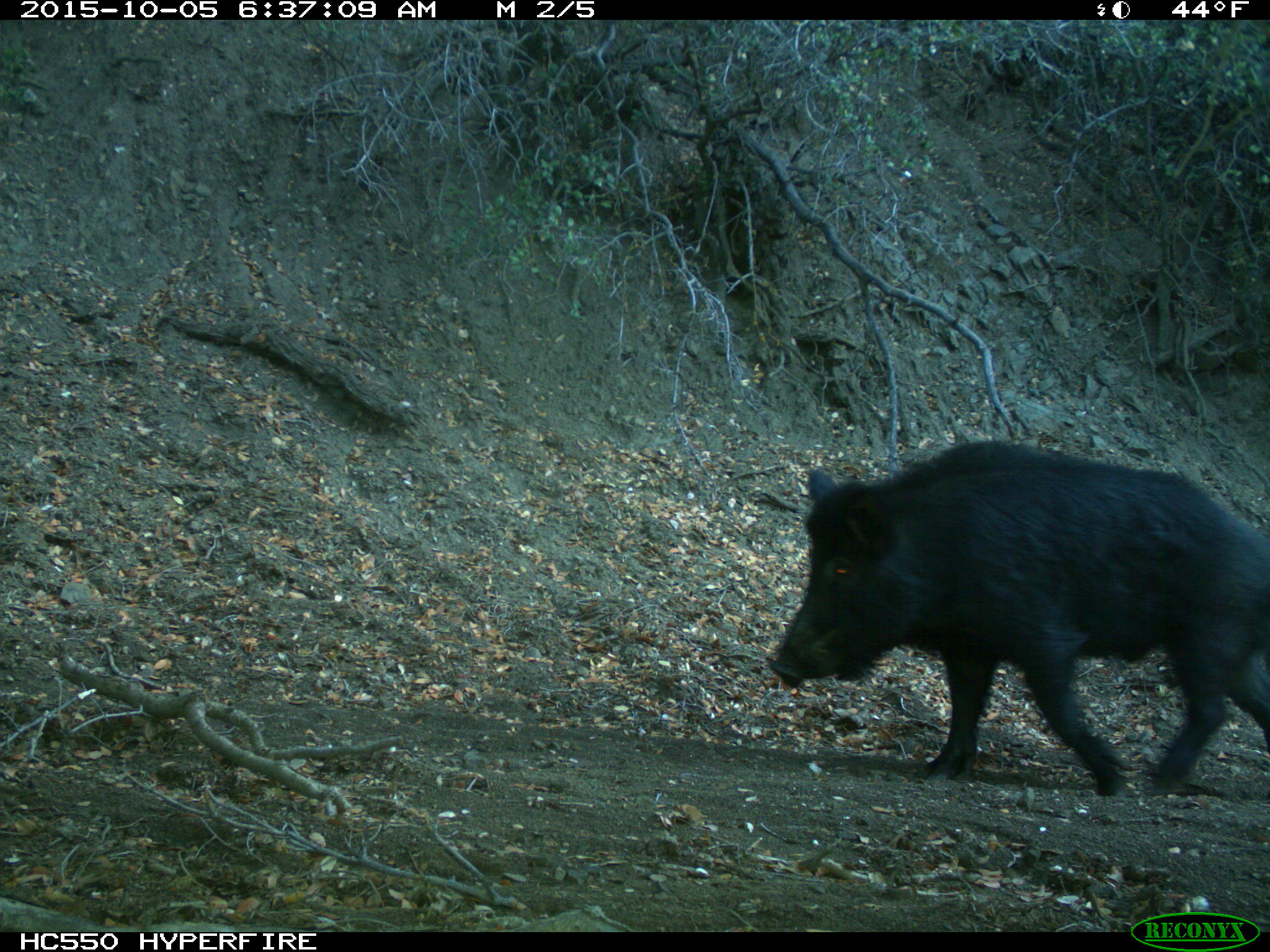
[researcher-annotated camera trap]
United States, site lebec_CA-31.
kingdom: Animalia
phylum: Chordata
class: Mammalia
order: Artiodactyla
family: Suidae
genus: Sus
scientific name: Sus scrofa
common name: wild boar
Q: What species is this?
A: Sus scrofa (wild boar).